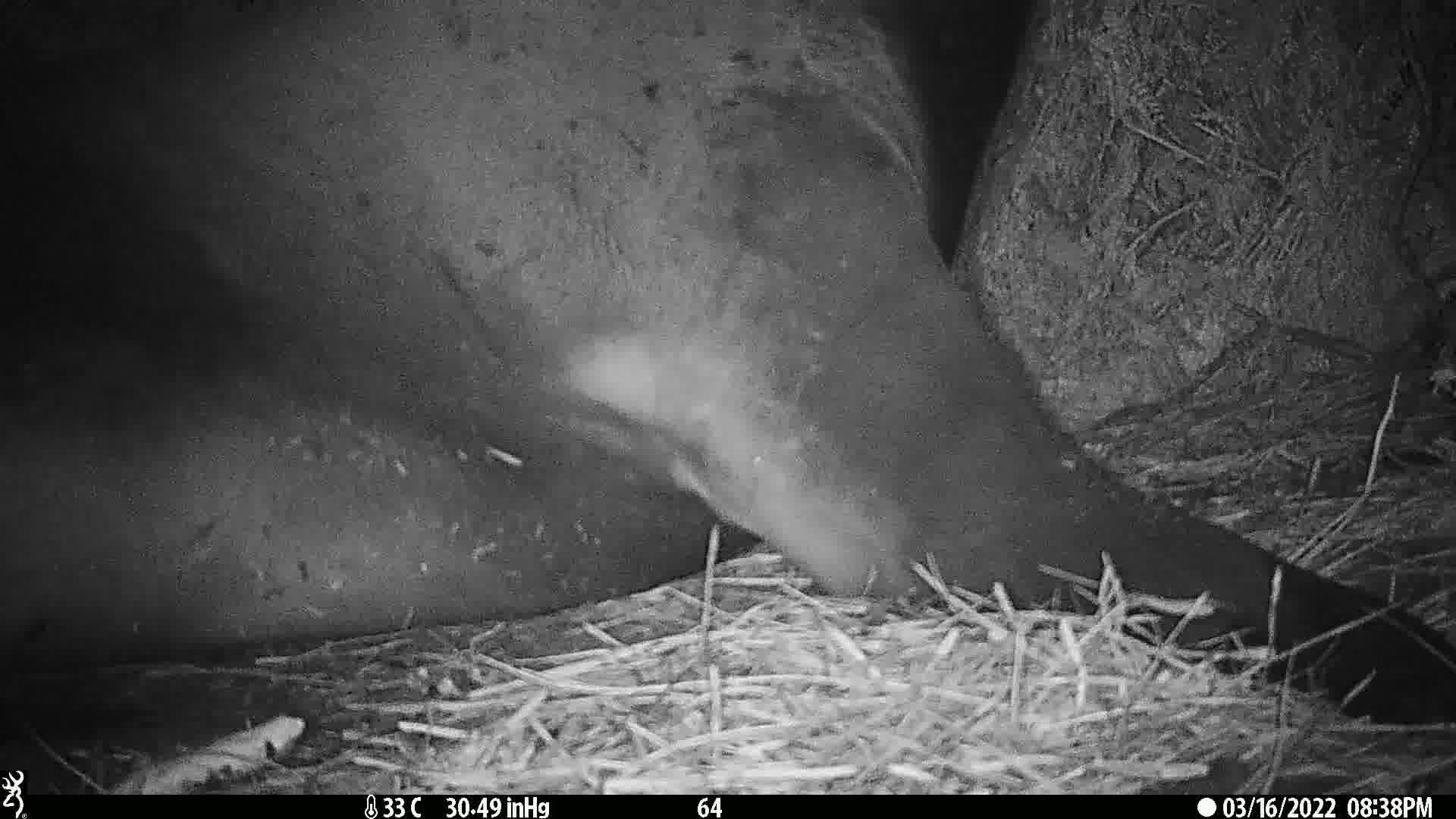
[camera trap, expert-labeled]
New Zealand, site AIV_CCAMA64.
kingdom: Animalia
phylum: Chordata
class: Mammalia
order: Carnivora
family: Otariidae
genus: Phocarctos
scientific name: Phocarctos hookeri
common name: new zealand sea lion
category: sealion